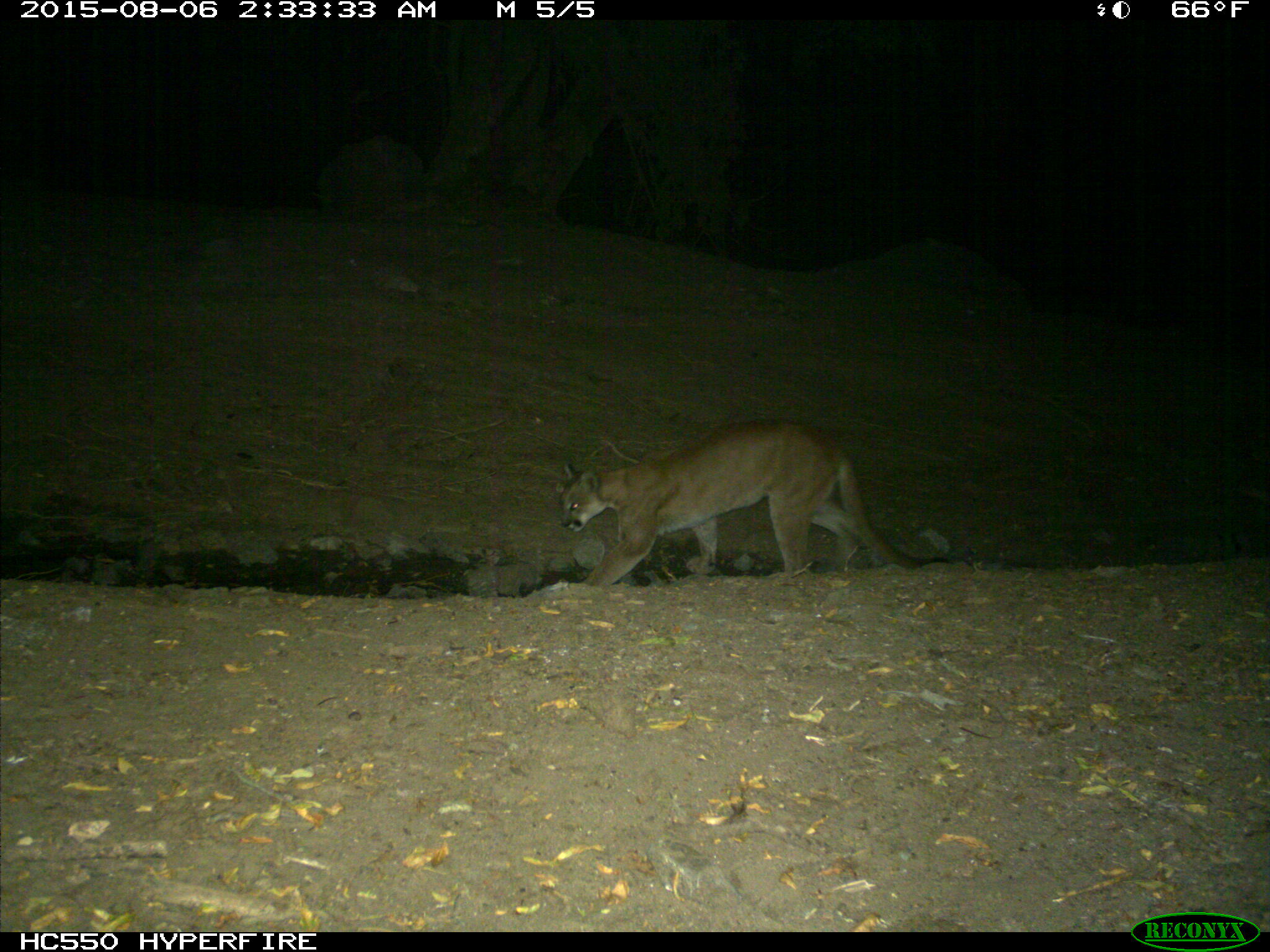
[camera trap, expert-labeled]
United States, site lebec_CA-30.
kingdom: Animalia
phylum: Chordata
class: Mammalia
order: Carnivora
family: Felidae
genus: Puma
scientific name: Puma concolor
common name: mountain lion